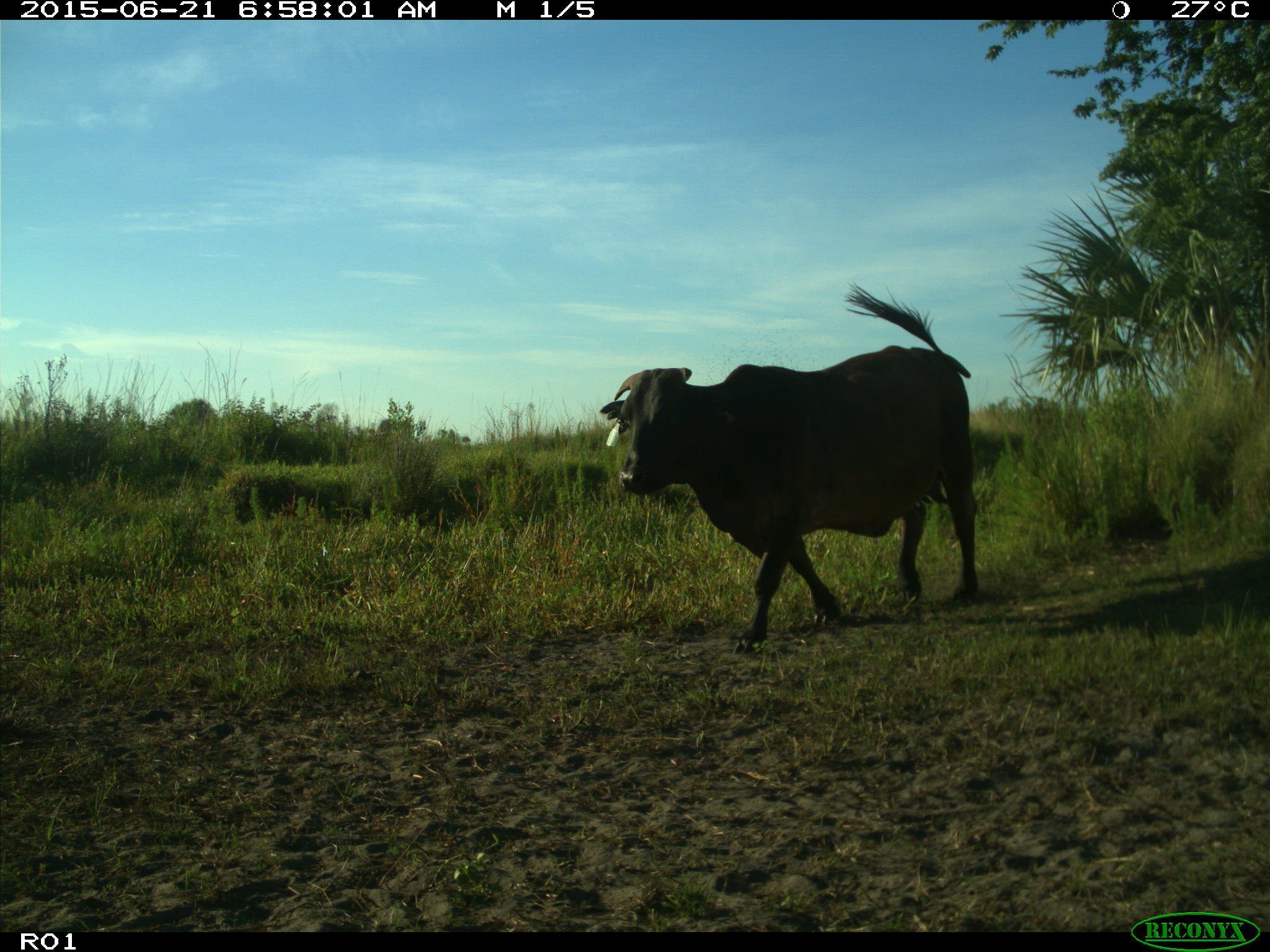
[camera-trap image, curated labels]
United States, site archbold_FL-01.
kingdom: Animalia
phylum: Chordata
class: Mammalia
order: Artiodactyla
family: Bovidae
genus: Bos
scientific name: Bos taurus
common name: domestic cow